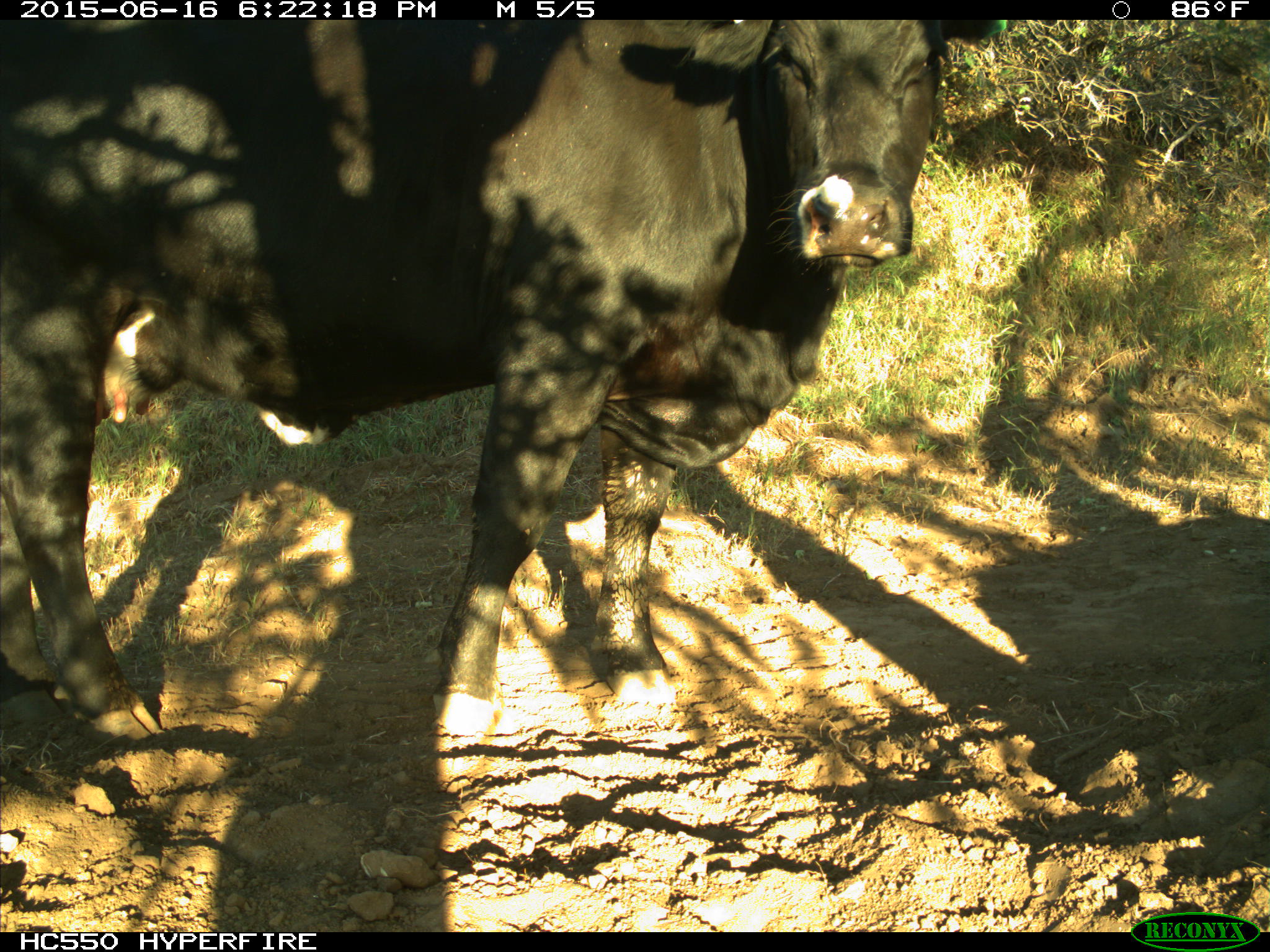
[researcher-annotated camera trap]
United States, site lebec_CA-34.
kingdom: Animalia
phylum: Chordata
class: Mammalia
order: Artiodactyla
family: Bovidae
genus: Bos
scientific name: Bos taurus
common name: domestic cow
Bos taurus (domestic cow).